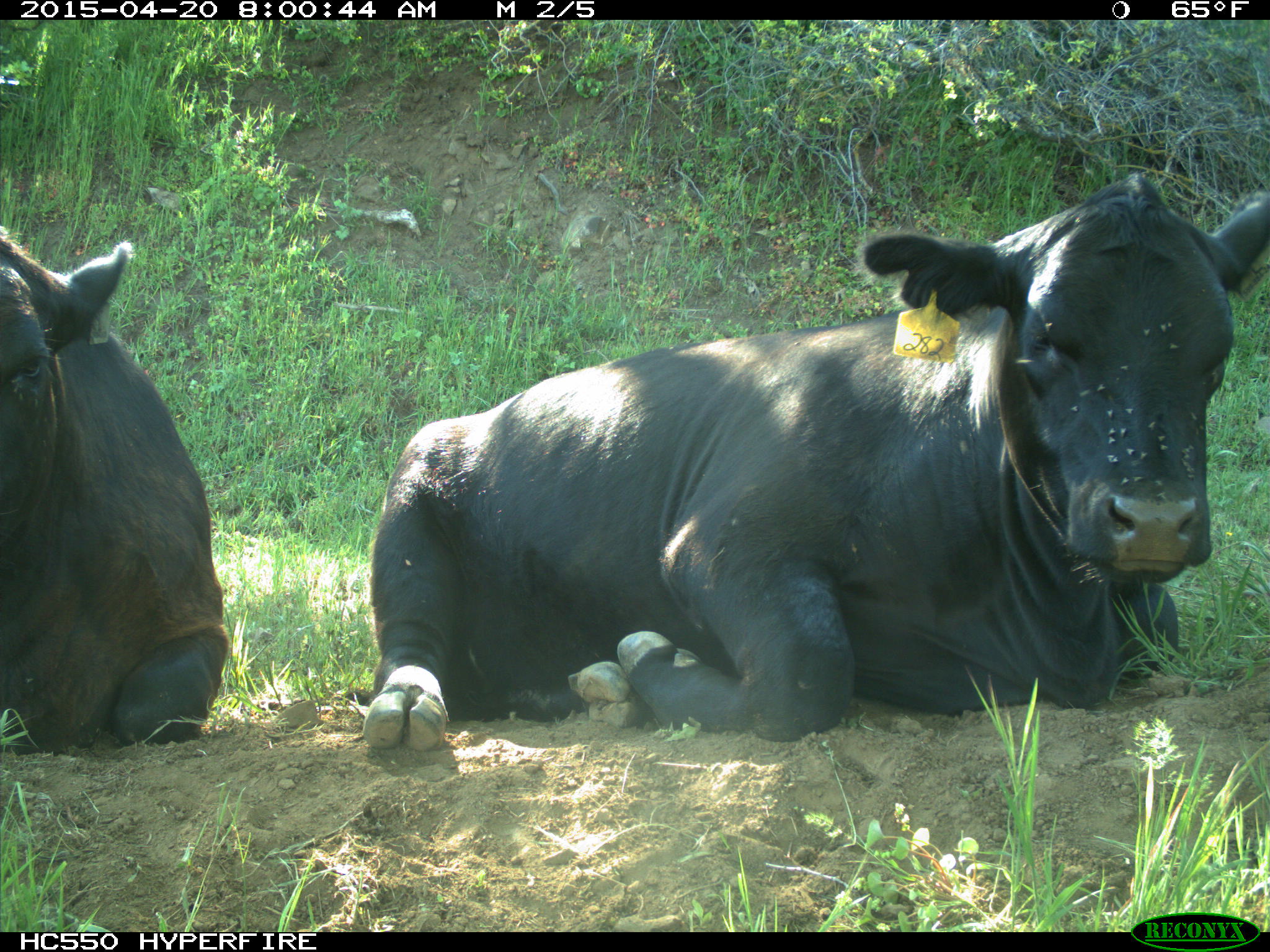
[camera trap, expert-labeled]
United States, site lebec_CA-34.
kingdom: Animalia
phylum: Chordata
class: Mammalia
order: Artiodactyla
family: Bovidae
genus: Bos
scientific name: Bos taurus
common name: domestic cow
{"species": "Bos taurus (domestic cow)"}